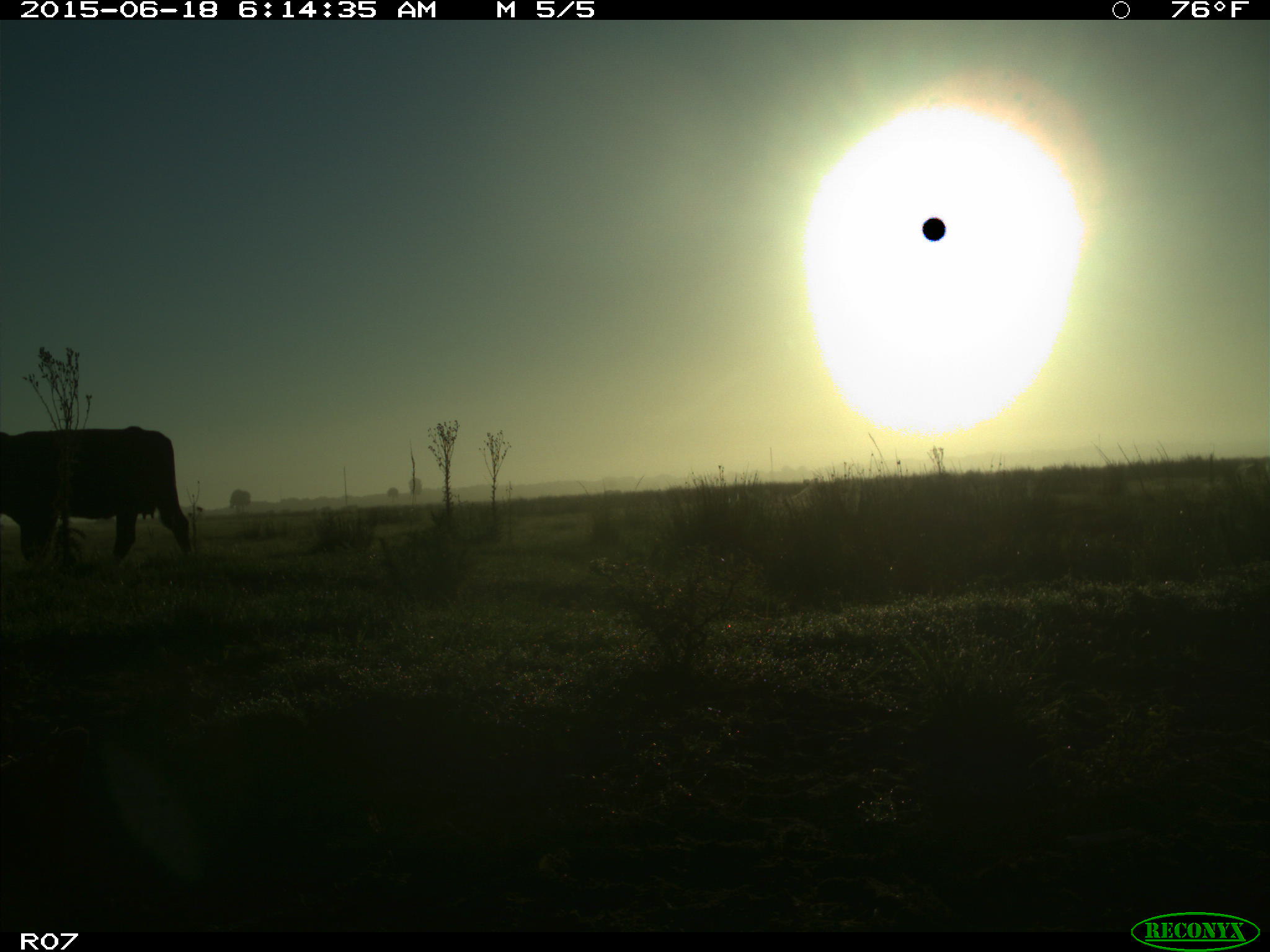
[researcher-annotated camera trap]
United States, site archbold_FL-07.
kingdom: Animalia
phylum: Chordata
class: Mammalia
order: Artiodactyla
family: Bovidae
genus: Bos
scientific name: Bos taurus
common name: domestic cow